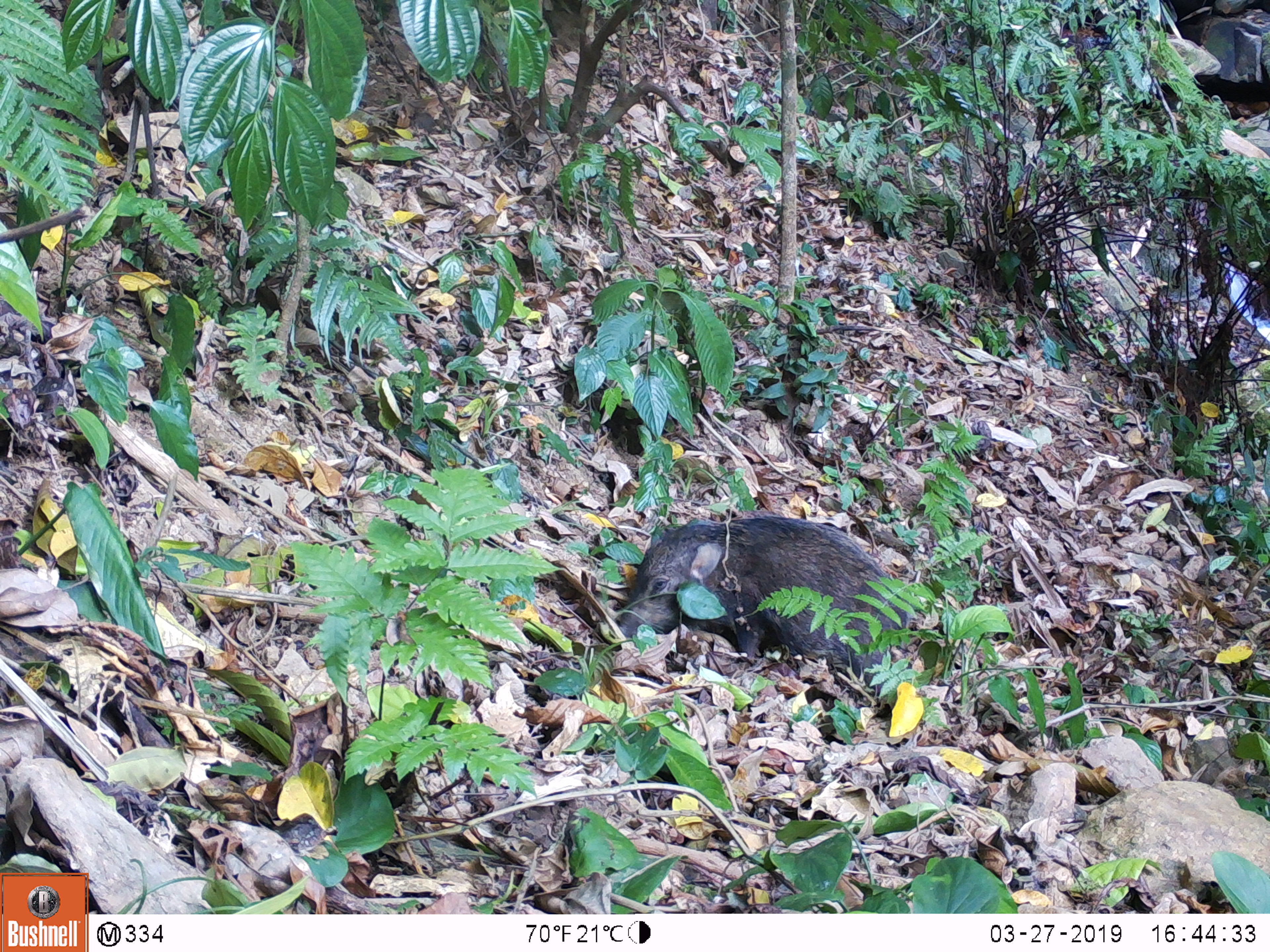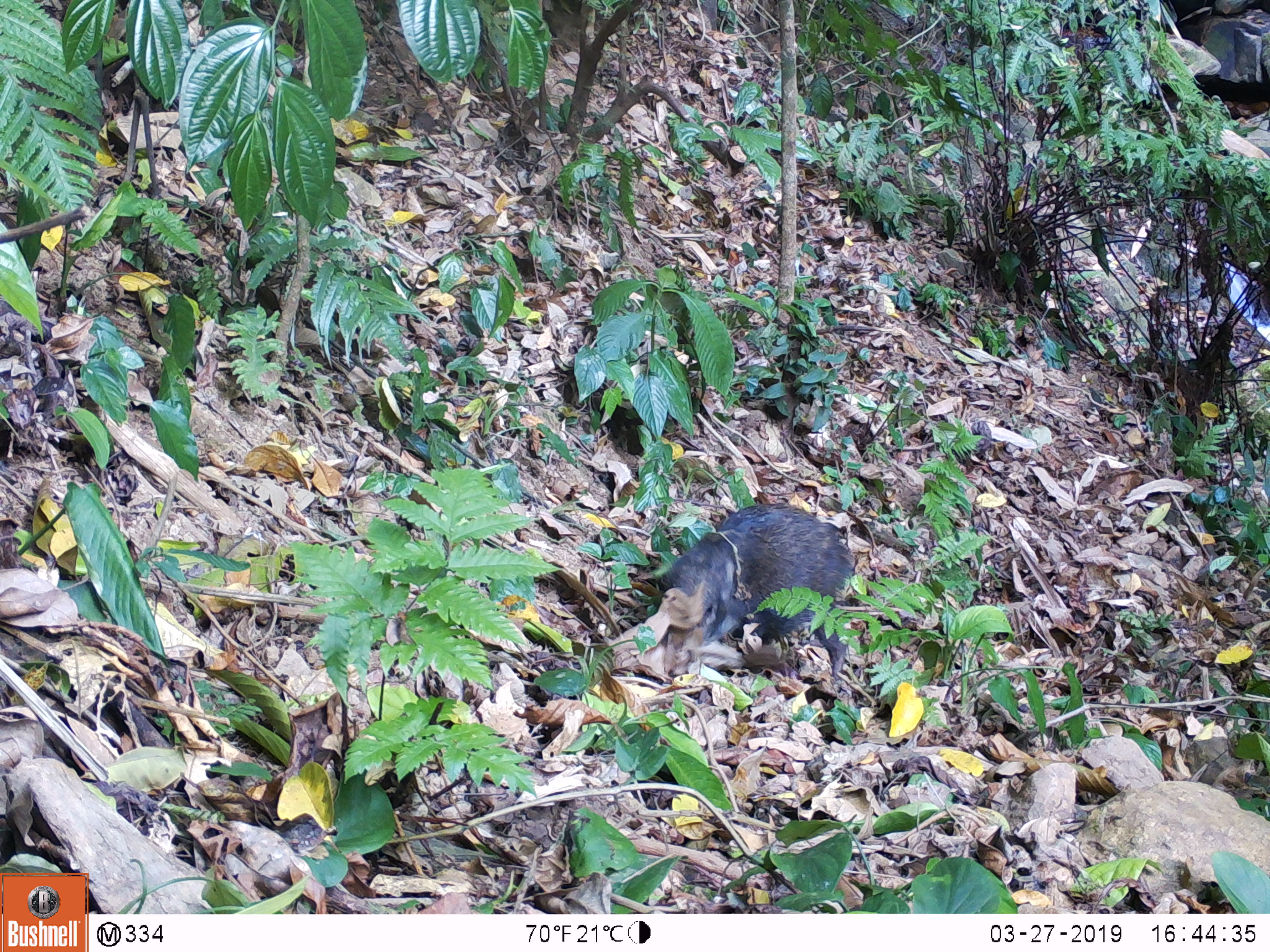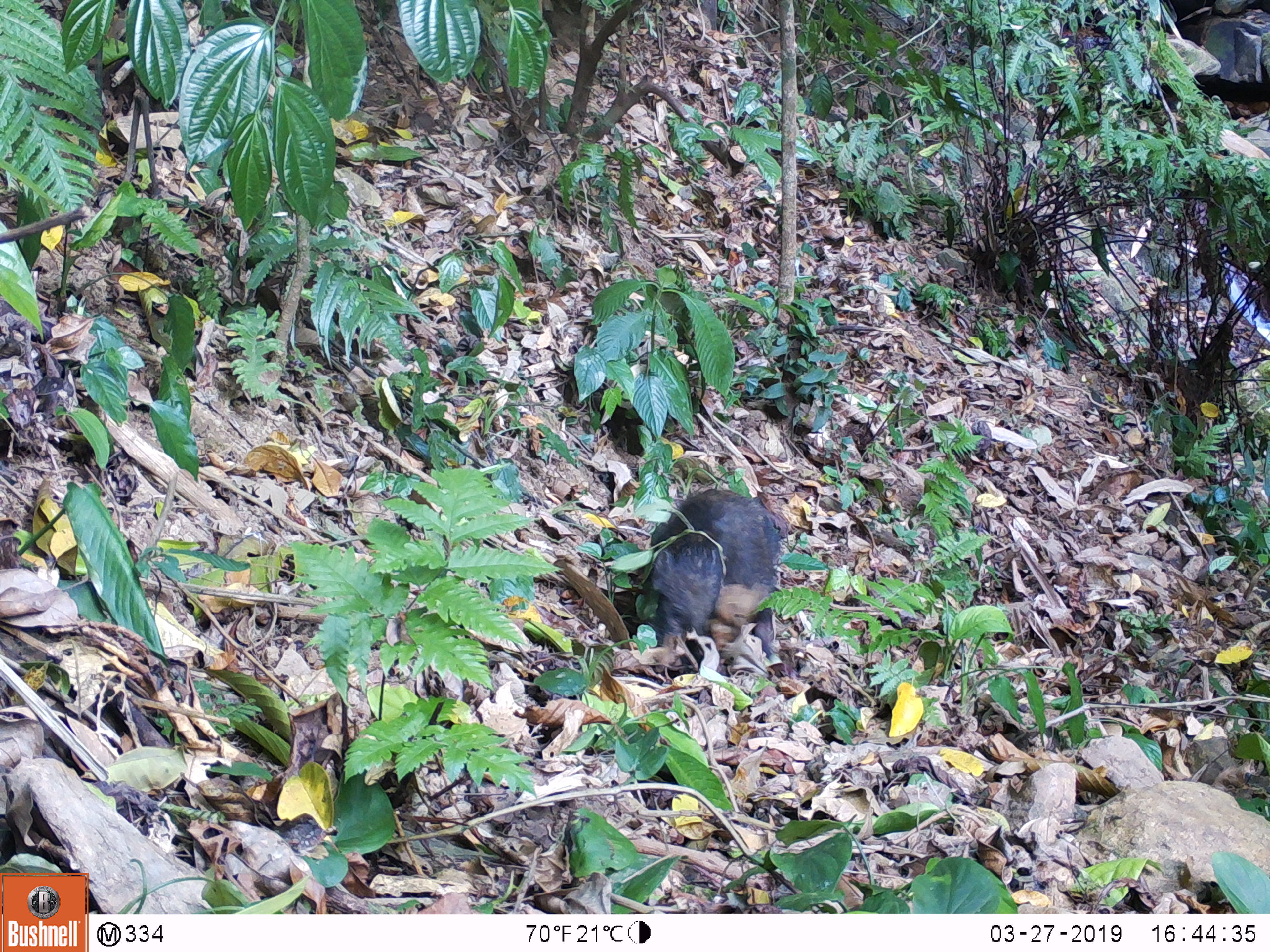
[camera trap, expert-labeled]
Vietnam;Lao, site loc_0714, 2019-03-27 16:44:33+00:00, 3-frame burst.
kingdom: Animalia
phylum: Chordata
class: Mammalia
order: Artiodactyla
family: Suidae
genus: Sus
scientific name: Sus scrofa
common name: eurasian wild pig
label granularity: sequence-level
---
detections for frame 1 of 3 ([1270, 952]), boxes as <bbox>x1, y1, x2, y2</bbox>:
eurasian wild pig: <bbox>620, 516, 911, 695</bbox>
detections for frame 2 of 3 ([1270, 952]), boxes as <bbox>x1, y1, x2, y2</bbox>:
eurasian wild pig: <bbox>660, 503, 853, 680</bbox>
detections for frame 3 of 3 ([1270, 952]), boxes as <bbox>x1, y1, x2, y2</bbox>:
eurasian wild pig: <bbox>649, 488, 781, 657</bbox>